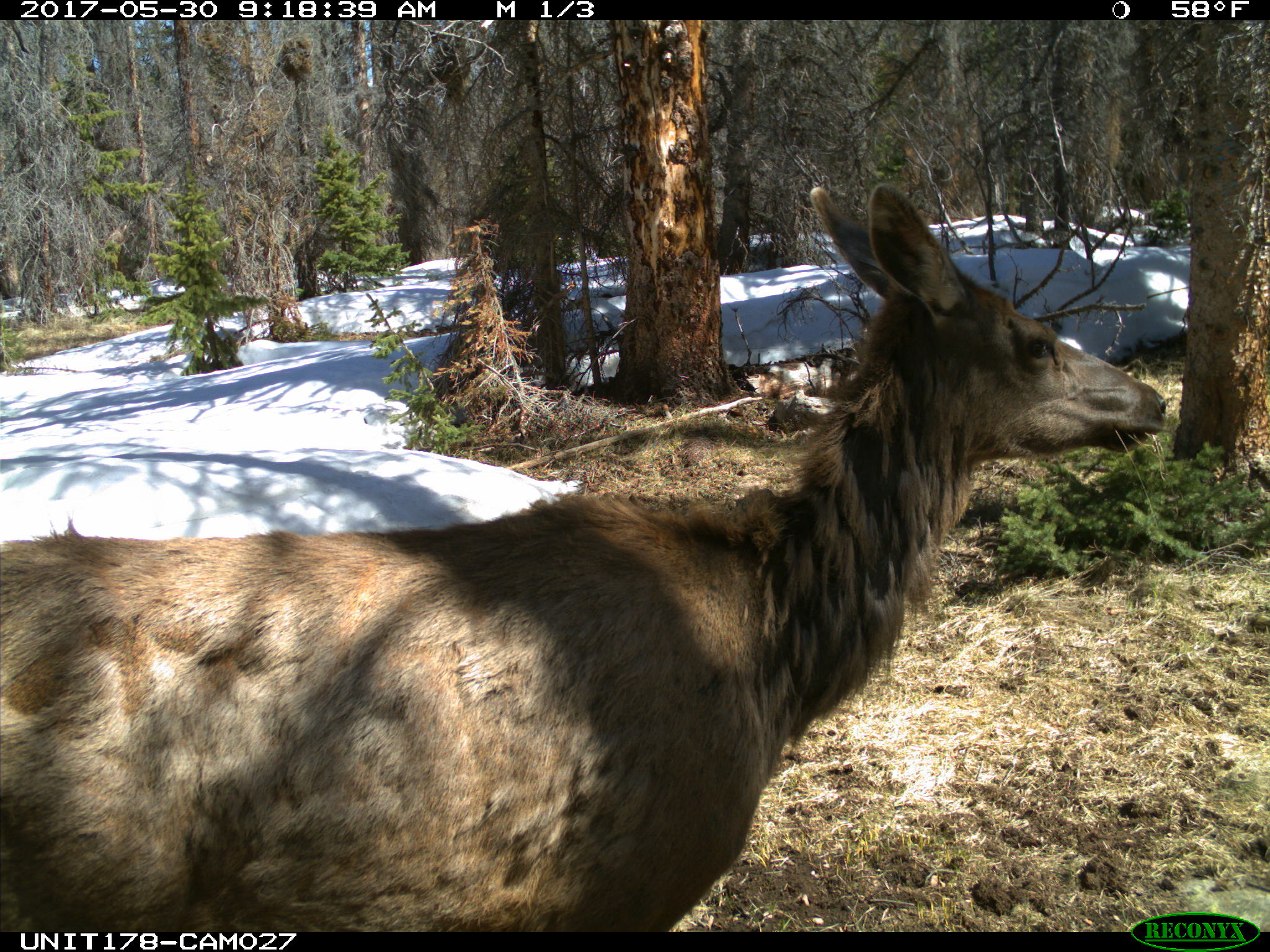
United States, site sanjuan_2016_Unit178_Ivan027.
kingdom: Animalia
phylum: Chordata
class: Mammalia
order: Artiodactyla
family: Cervidae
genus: Cervus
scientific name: Cervus elaphus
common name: red deer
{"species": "Cervus elaphus (red deer)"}